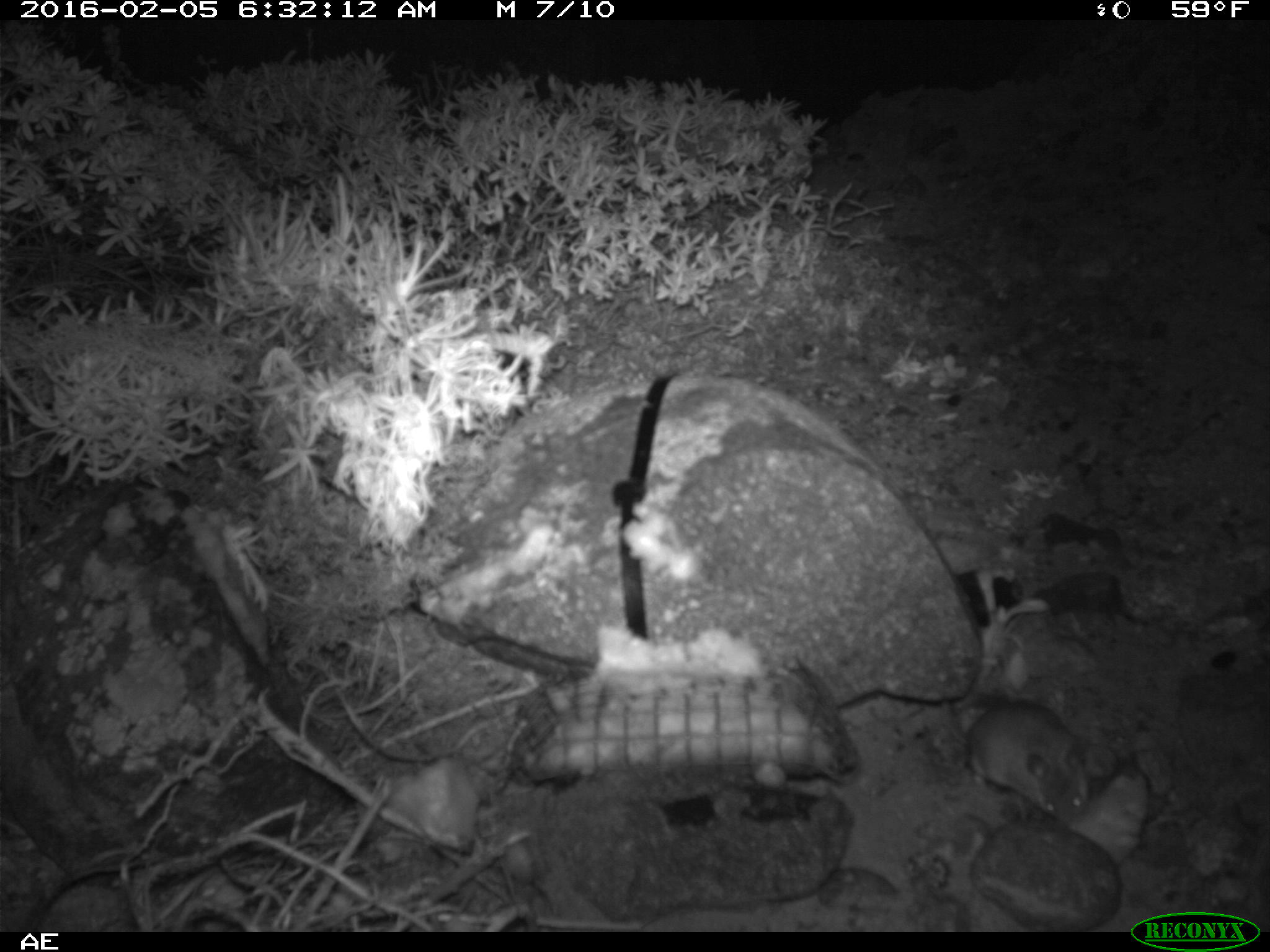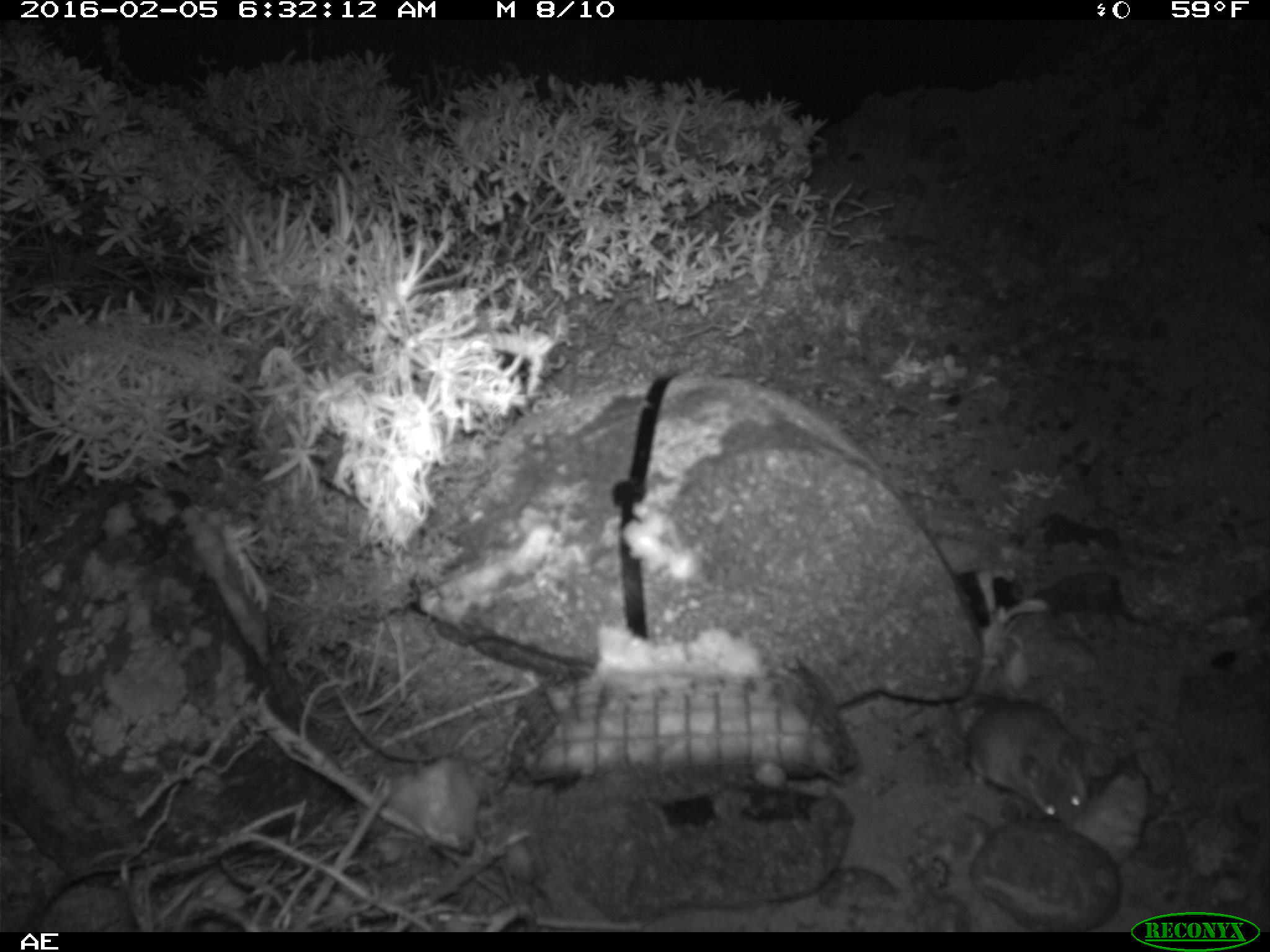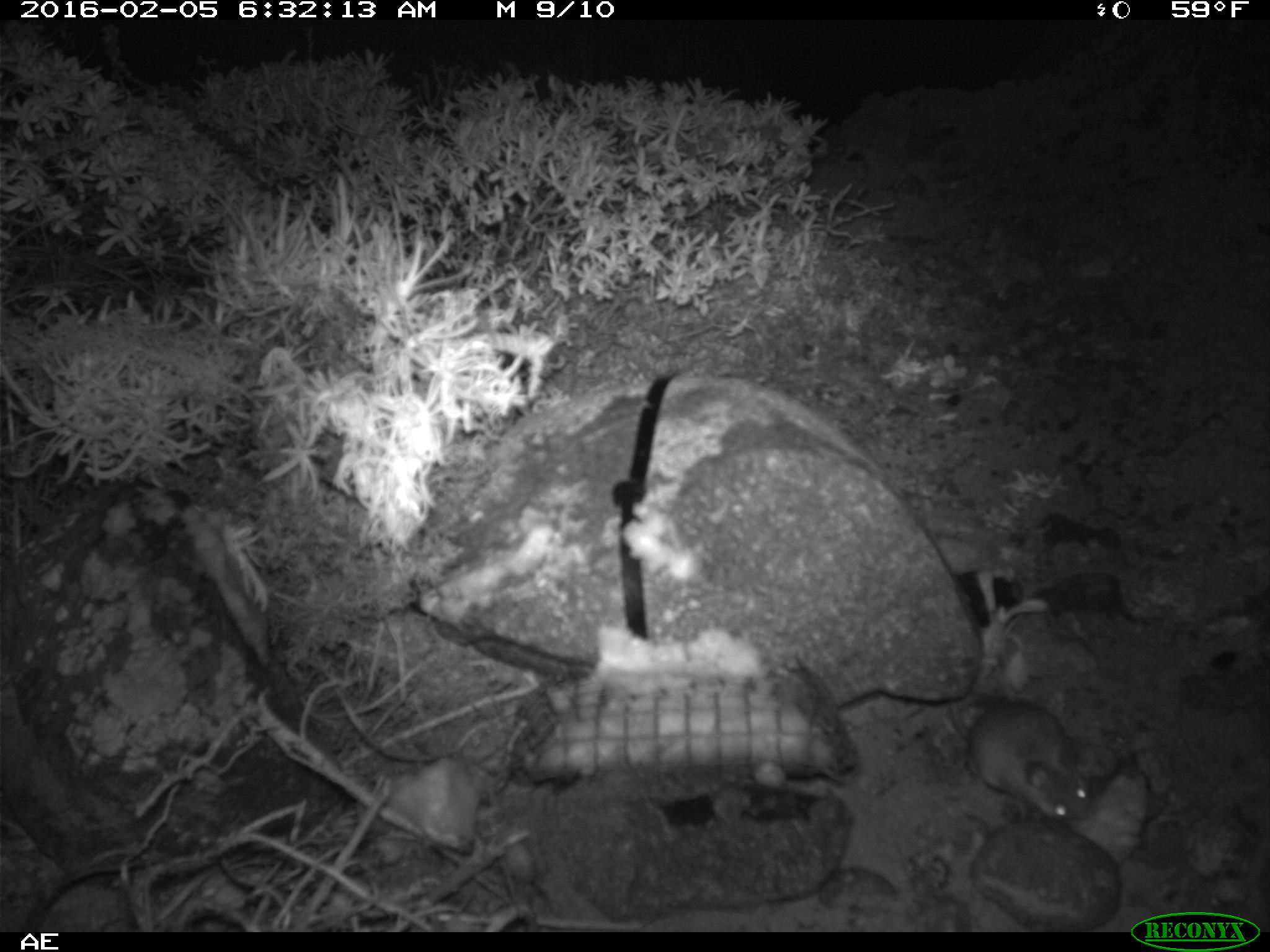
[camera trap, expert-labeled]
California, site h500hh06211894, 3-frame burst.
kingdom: Animalia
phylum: Chordata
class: Mammalia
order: Rodentia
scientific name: Rodentia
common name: rodent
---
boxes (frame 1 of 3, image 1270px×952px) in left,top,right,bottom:
rodent: 938,699,1088,829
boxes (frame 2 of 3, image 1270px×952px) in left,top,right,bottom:
rodent: 962,695,1089,827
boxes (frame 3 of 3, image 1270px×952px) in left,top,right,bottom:
rodent: 948,702,1096,825